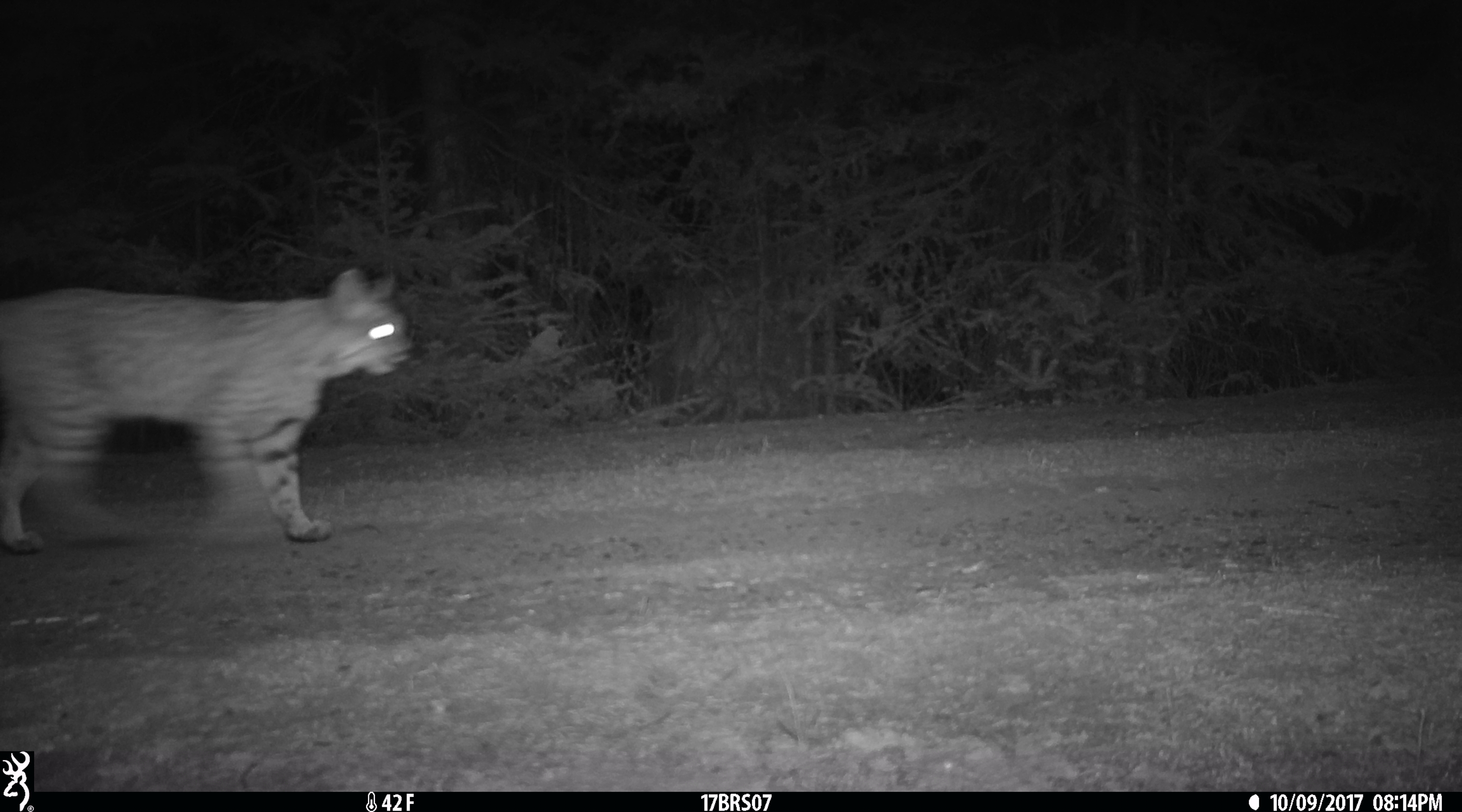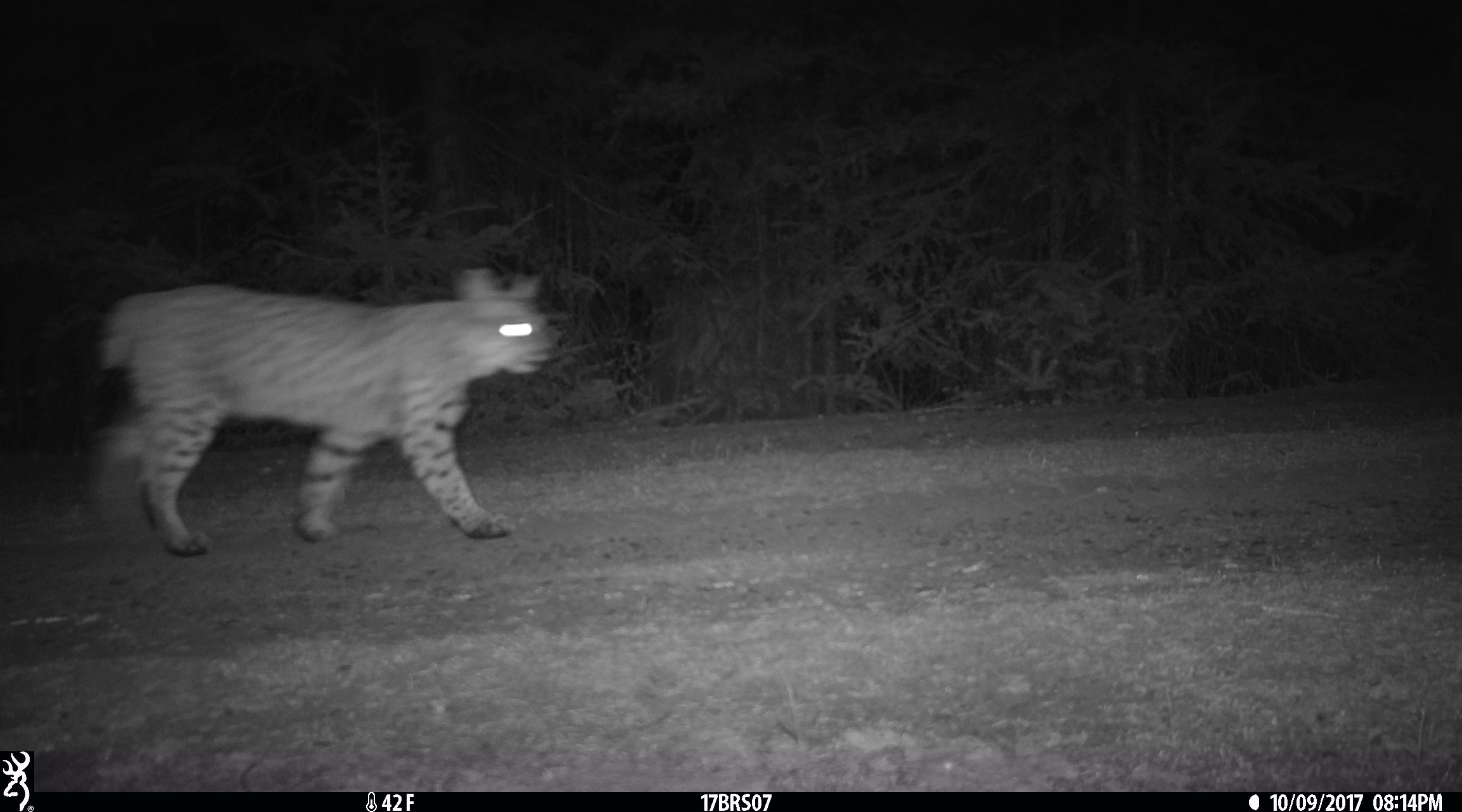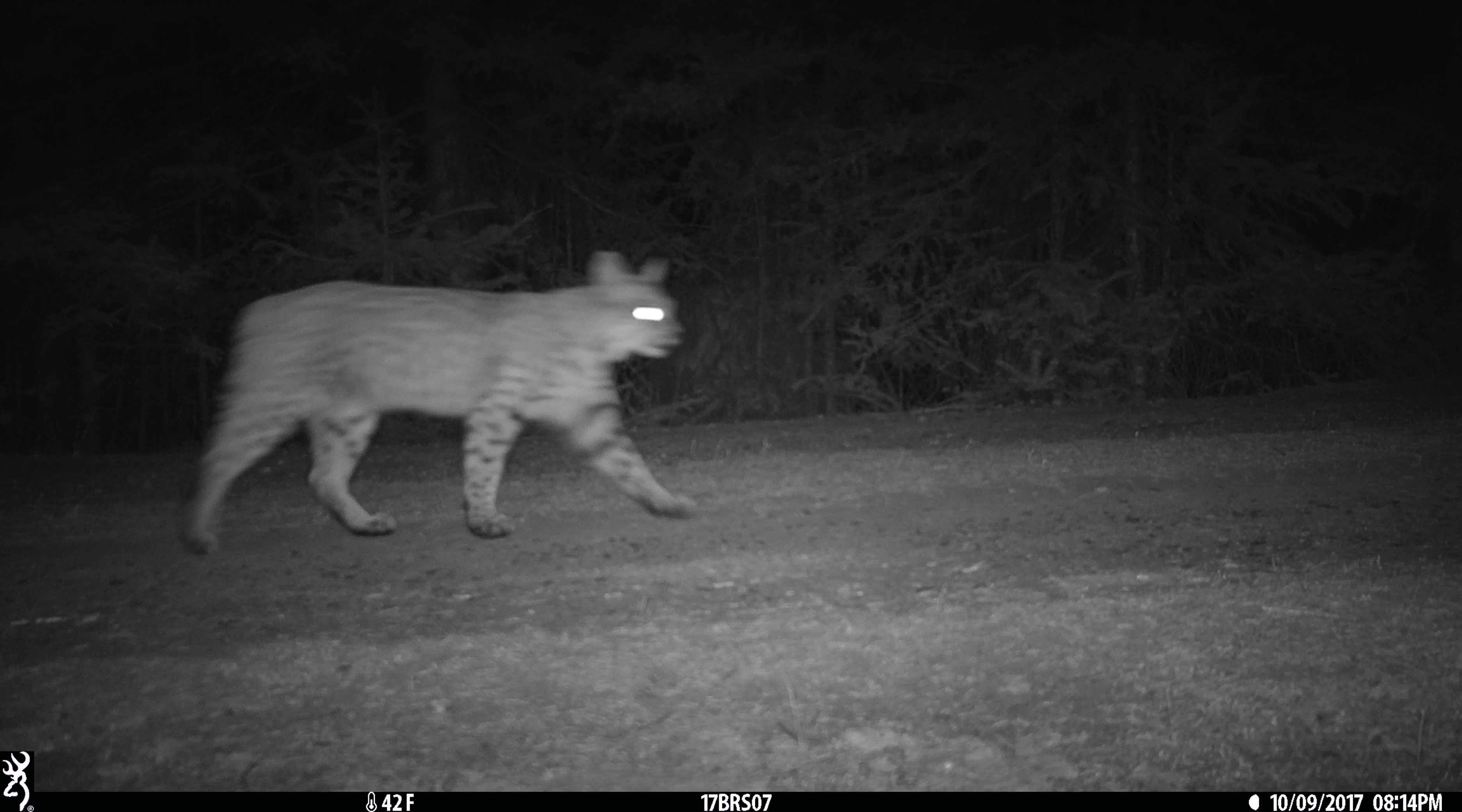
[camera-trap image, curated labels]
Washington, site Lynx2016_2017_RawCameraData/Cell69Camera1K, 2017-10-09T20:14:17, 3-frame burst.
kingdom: Animalia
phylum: Chordata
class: Mammalia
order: Carnivora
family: Felidae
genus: Lynx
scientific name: Lynx rufus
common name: bobcat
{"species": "Lynx rufus (bobcat)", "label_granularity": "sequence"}